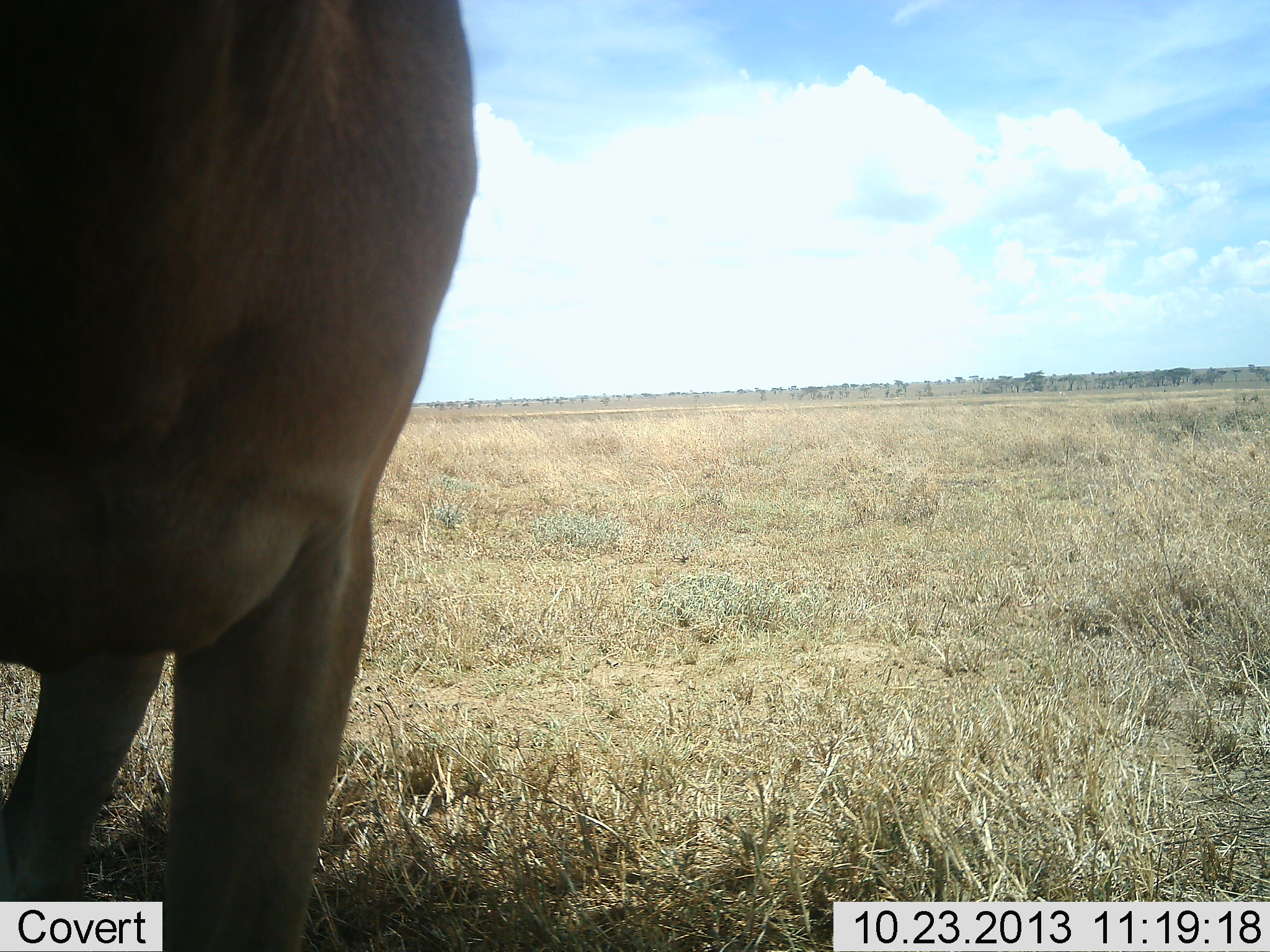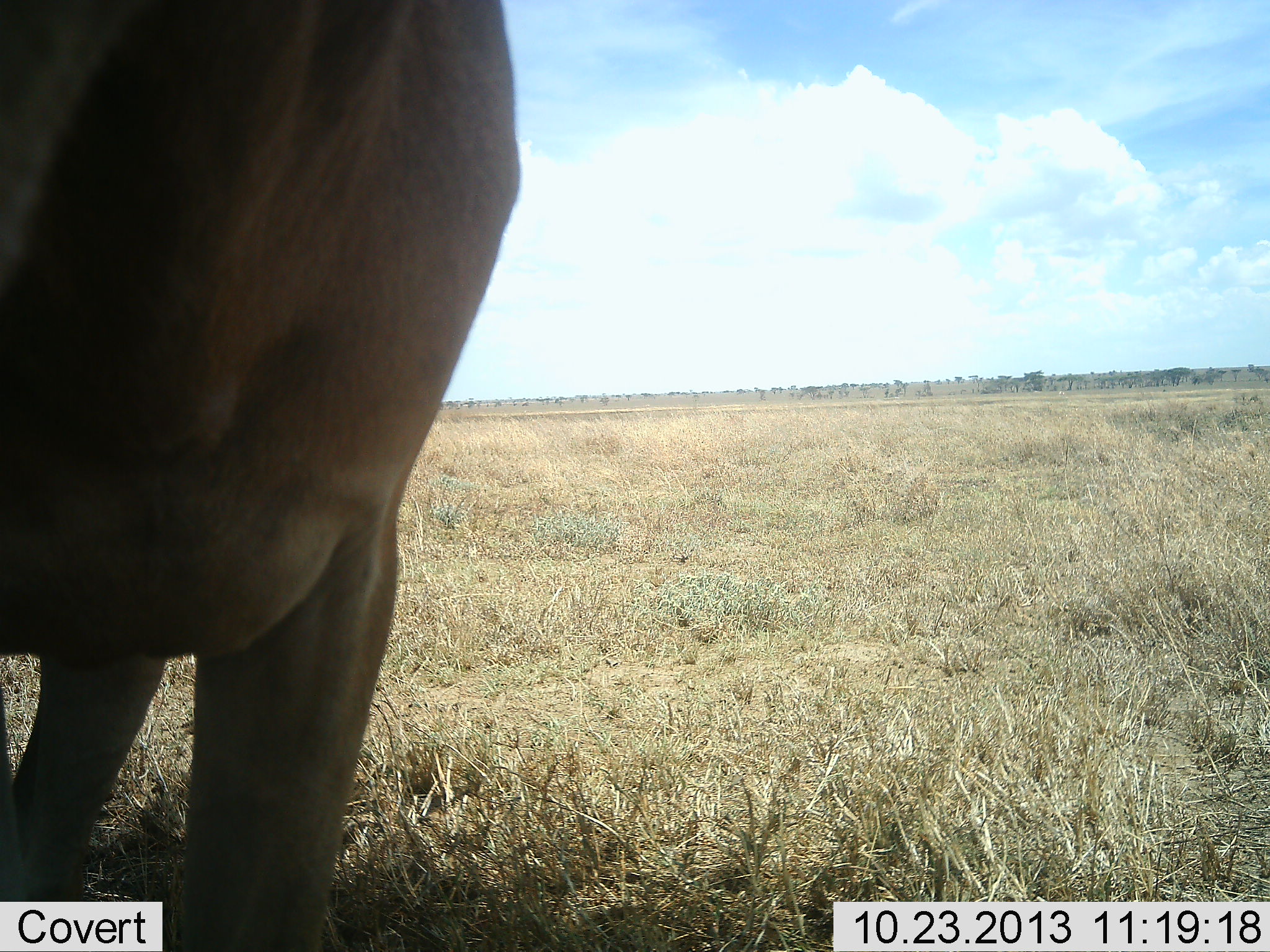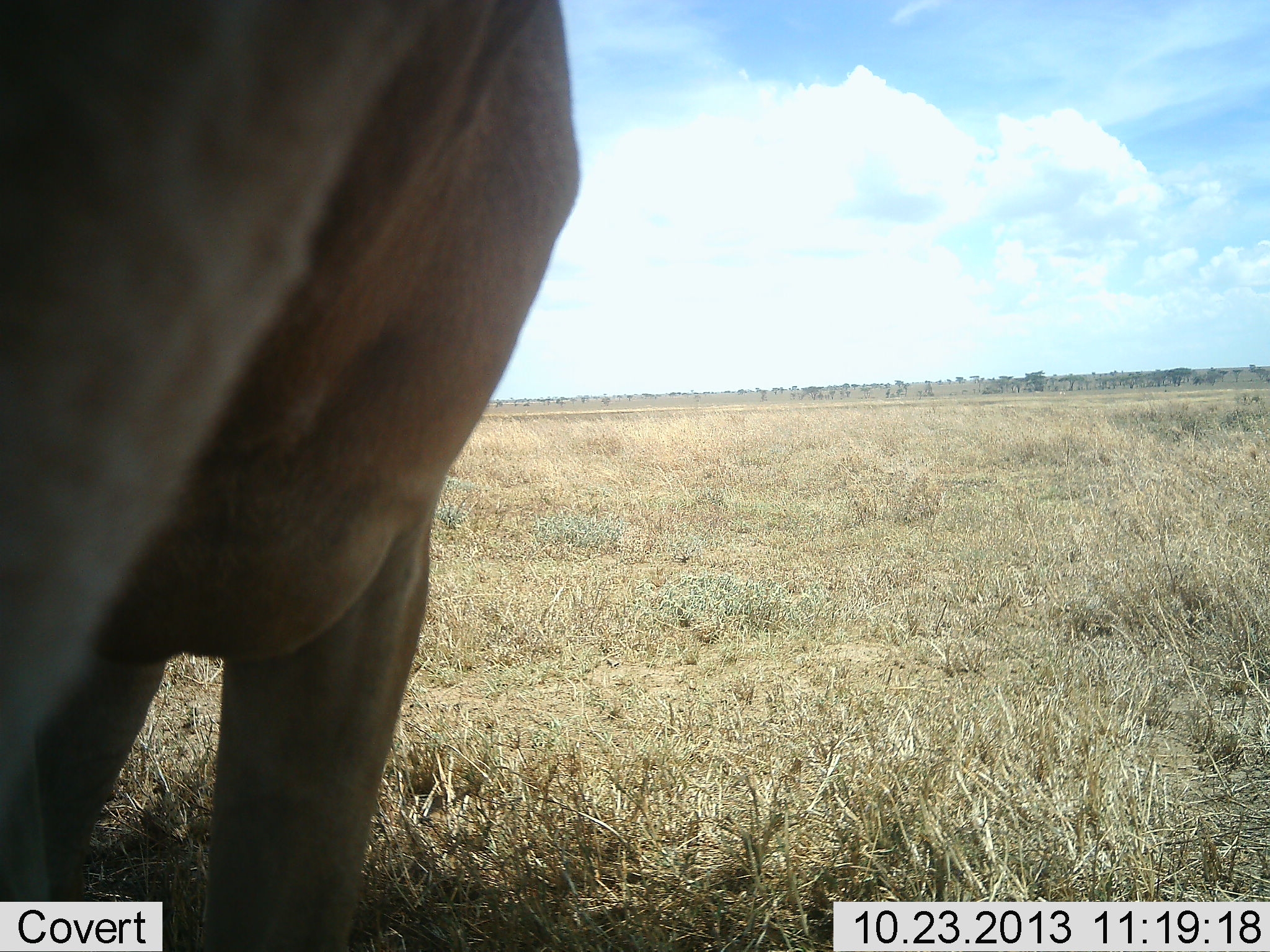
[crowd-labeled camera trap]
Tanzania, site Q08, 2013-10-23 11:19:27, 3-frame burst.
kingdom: Animalia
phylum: Chordata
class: Mammalia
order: Artiodactyla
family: Bovidae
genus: Alcelaphus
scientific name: Alcelaphus buselaphus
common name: hartebeest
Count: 1.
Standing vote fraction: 100%.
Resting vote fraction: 0%.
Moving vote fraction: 0%.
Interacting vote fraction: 0%.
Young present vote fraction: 0%.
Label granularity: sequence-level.